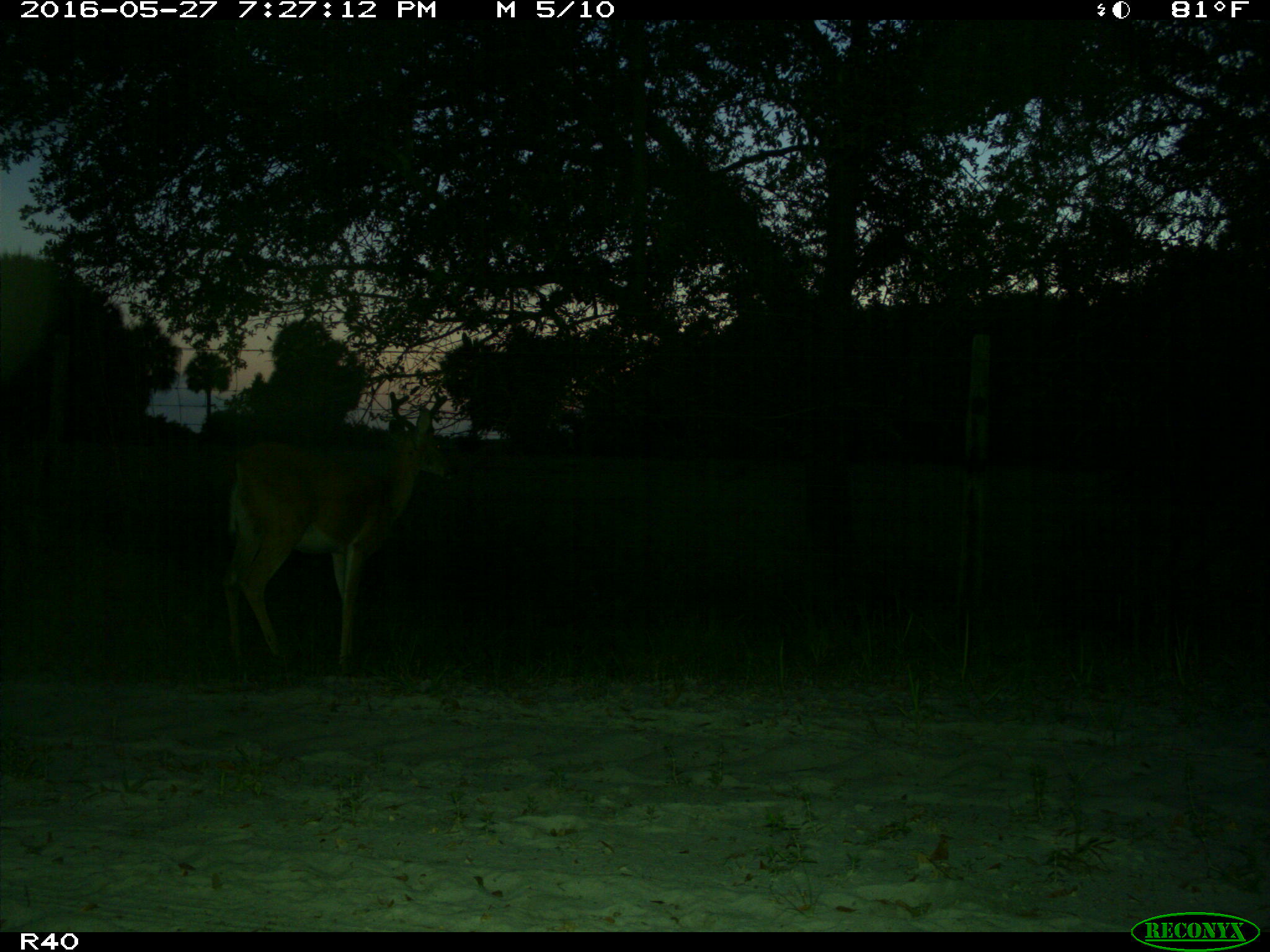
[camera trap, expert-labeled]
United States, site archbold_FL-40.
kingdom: Animalia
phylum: Chordata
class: Mammalia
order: Artiodactyla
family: Cervidae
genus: Odocoileus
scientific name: Odocoileus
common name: deer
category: unidentified deer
Unidentified deer (deer) (Odocoileus).